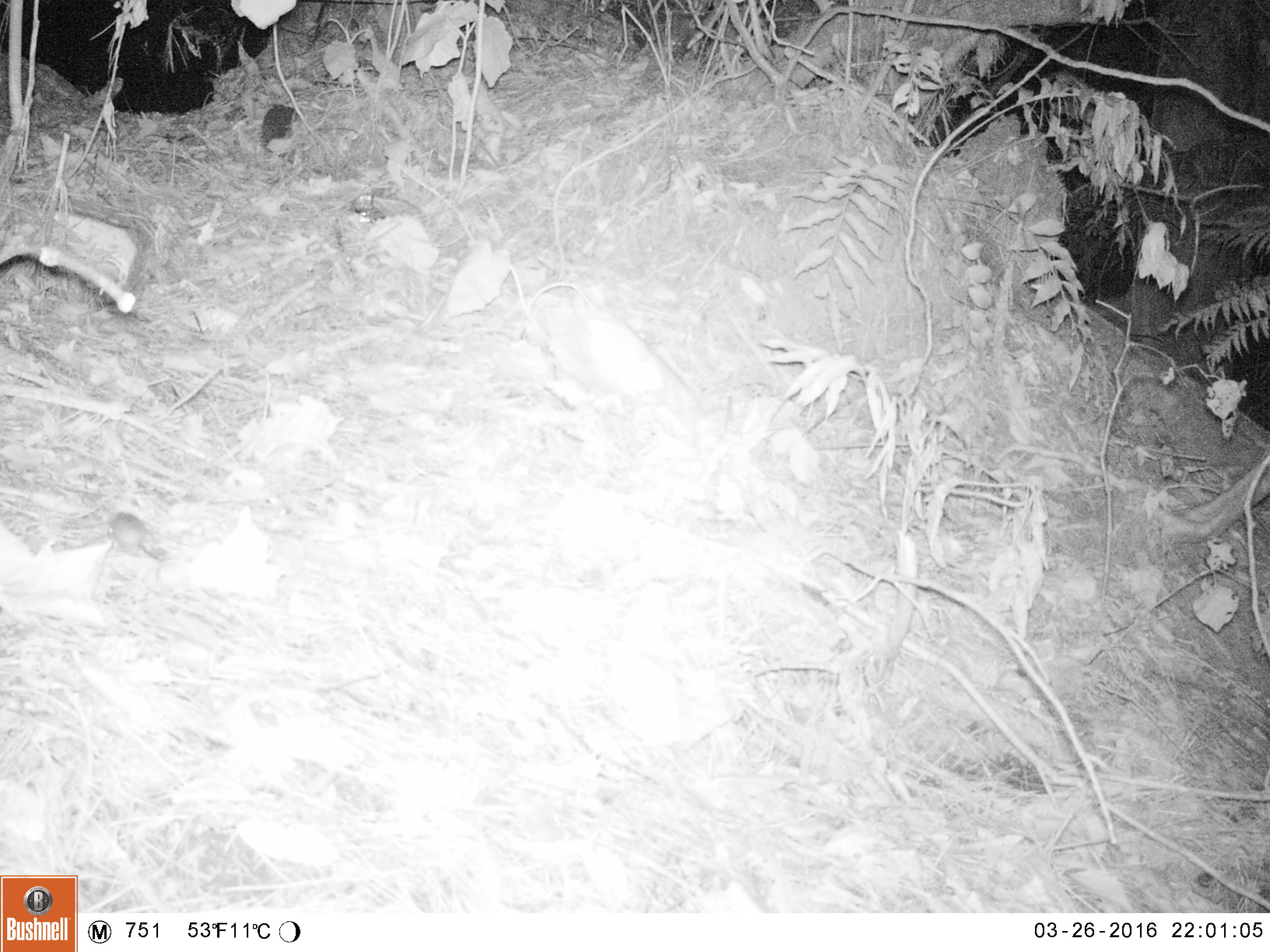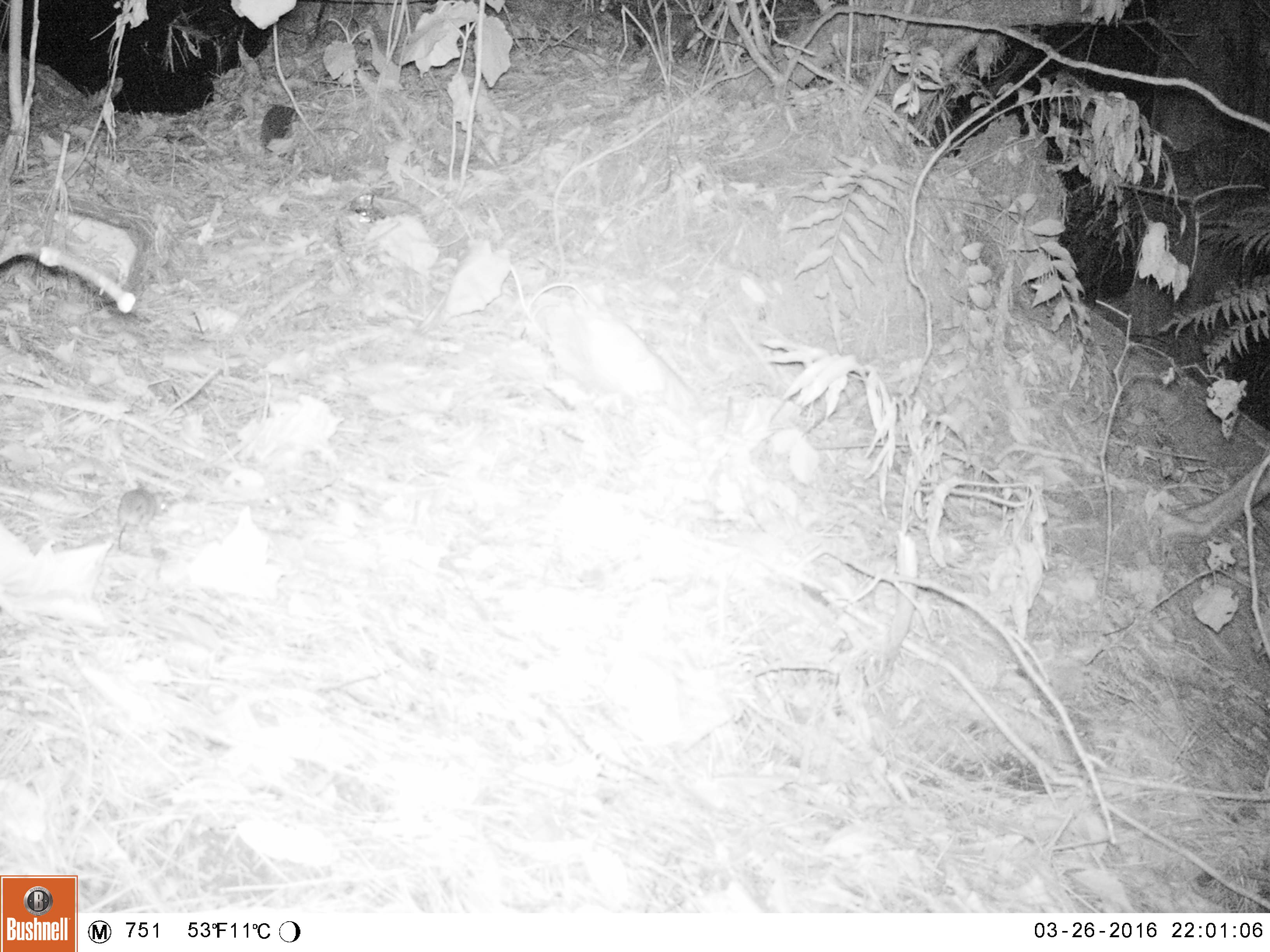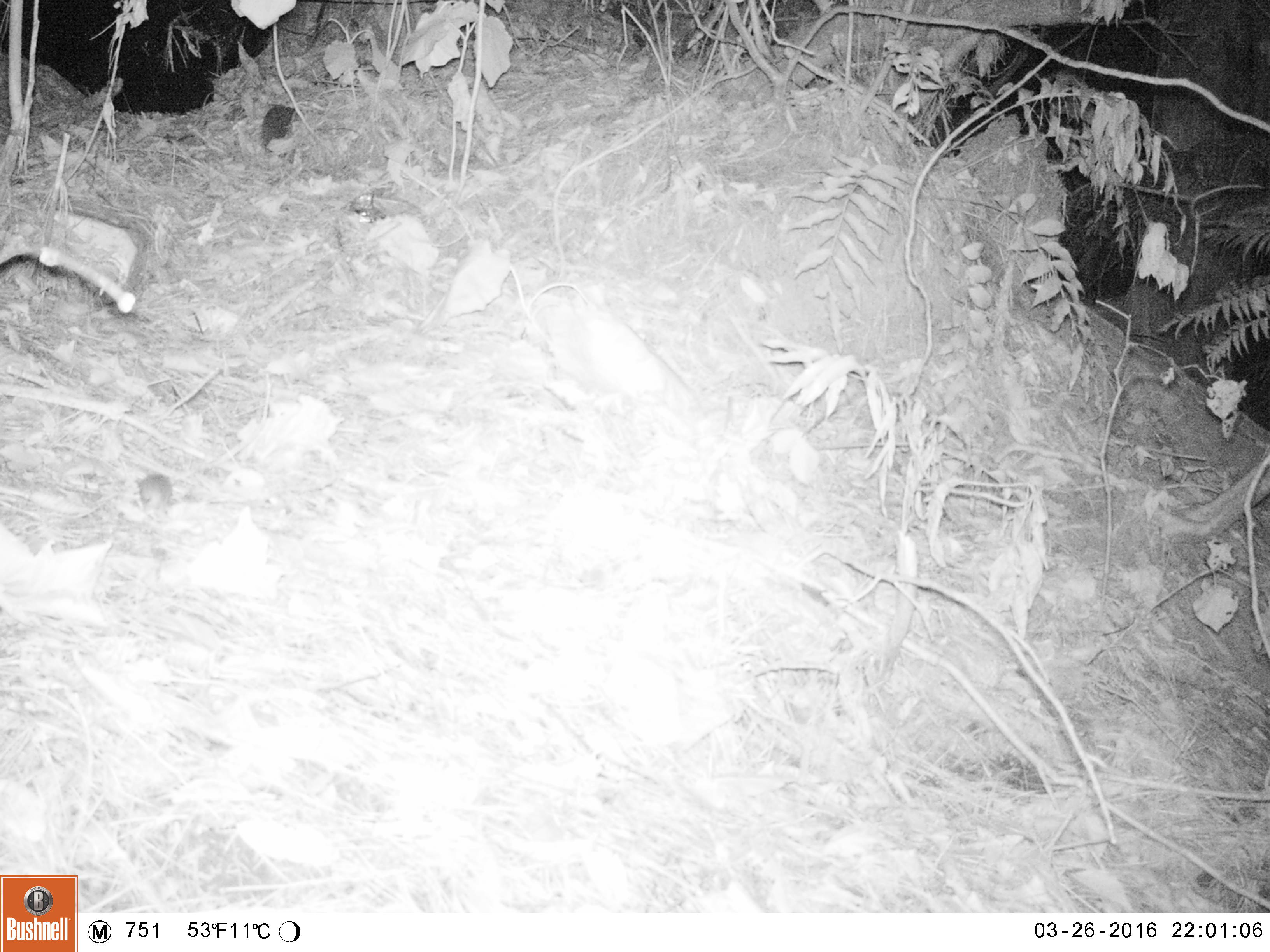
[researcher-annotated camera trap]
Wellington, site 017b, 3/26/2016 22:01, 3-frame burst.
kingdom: Animalia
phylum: Chordata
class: Mammalia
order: Rodentia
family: Muridae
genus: Mus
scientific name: Mus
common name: mouse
Mouse (Mus).